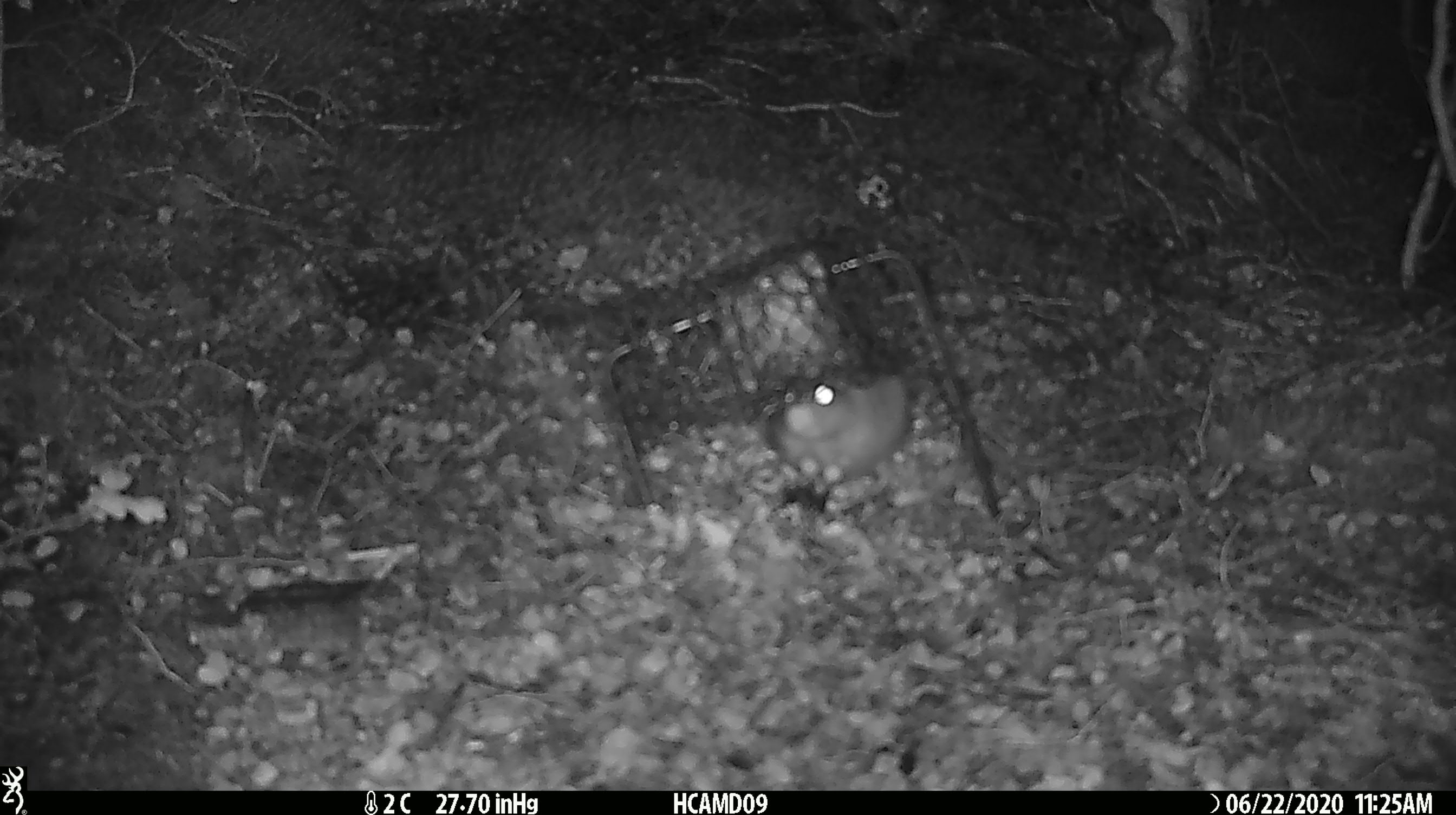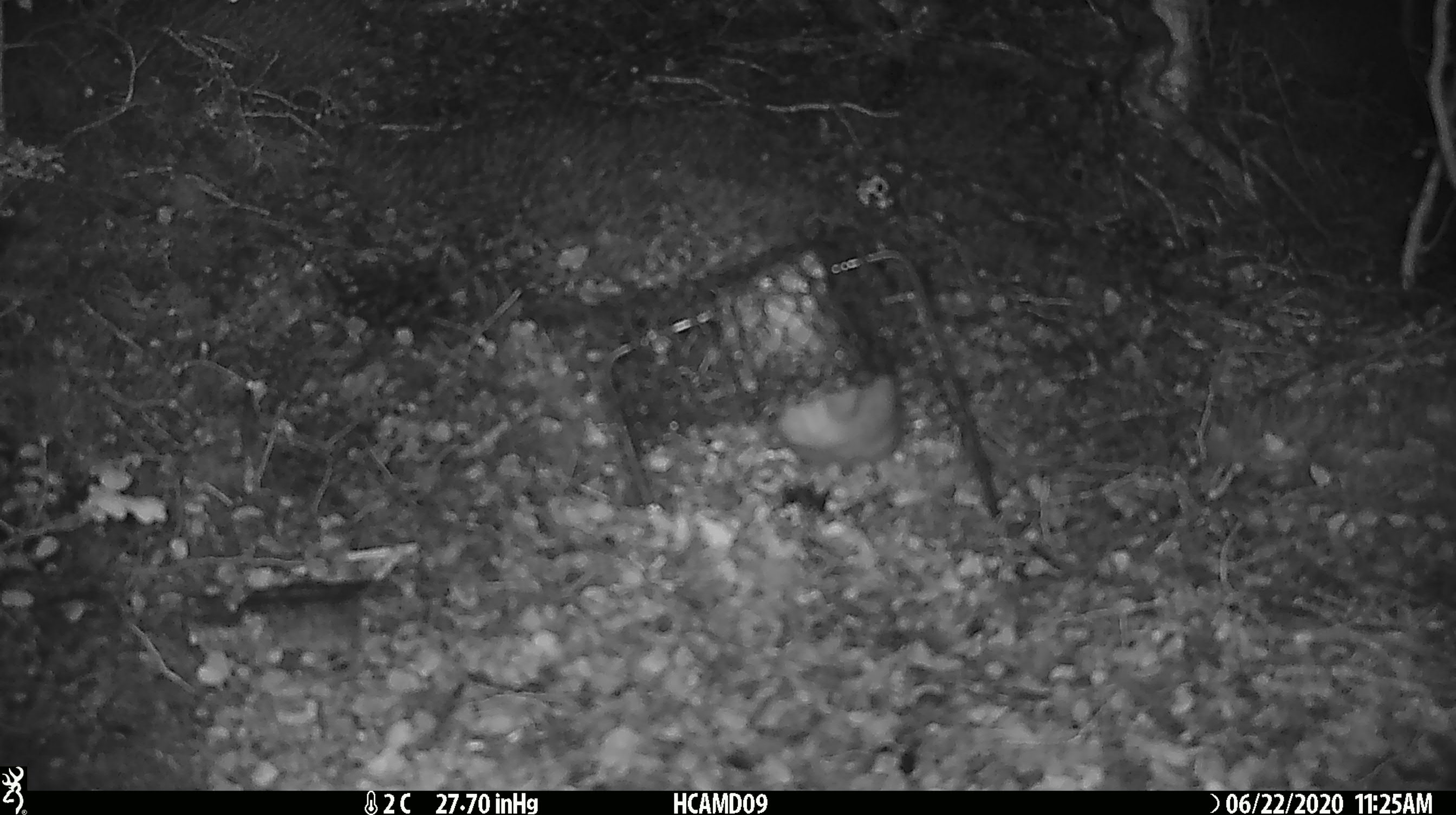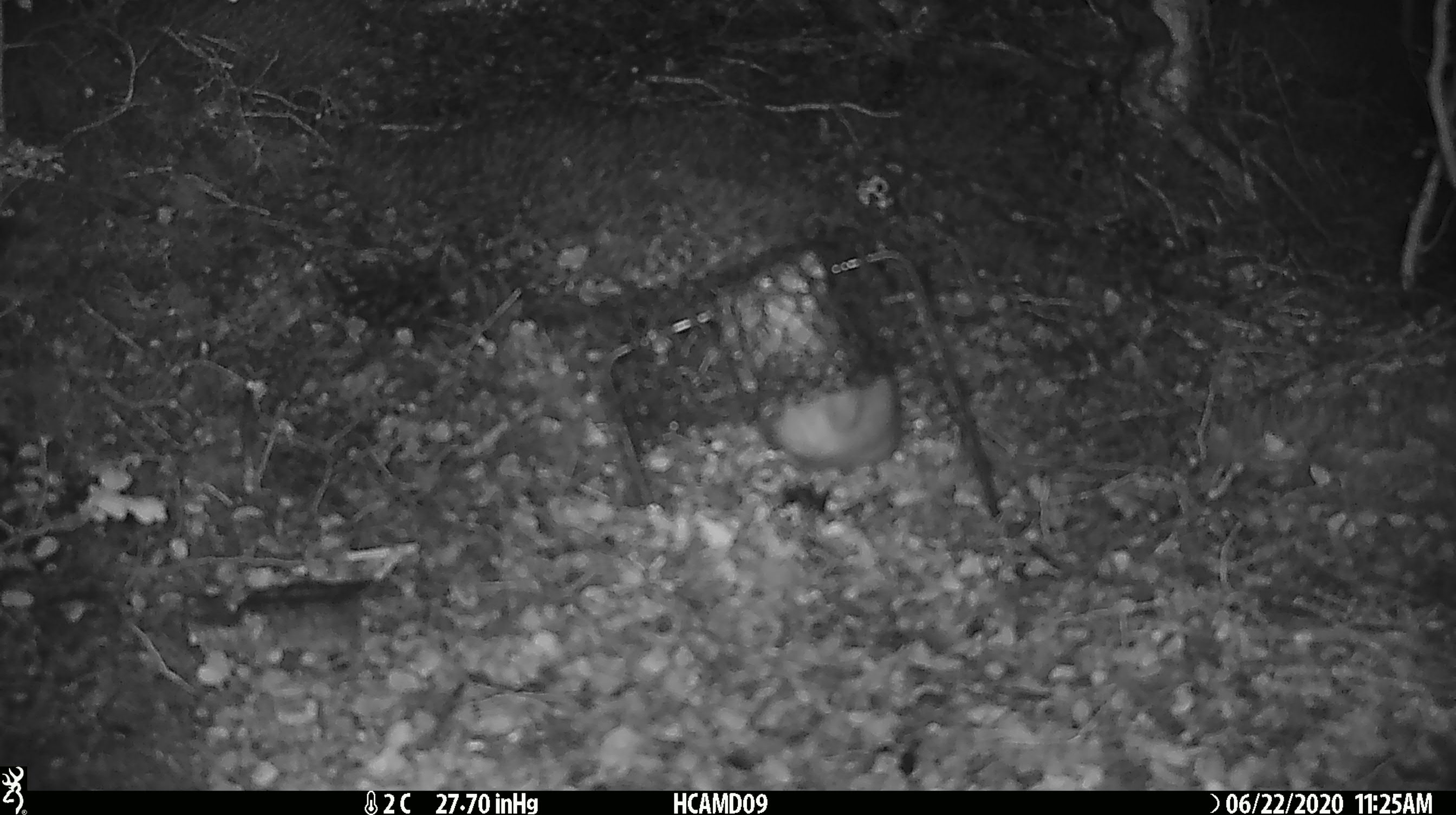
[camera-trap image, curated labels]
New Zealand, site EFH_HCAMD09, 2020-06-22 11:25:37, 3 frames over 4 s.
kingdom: Animalia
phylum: Chordata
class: Mammalia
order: Rodentia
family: Muridae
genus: Rattus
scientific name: Rattus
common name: rat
Rat (Rattus).